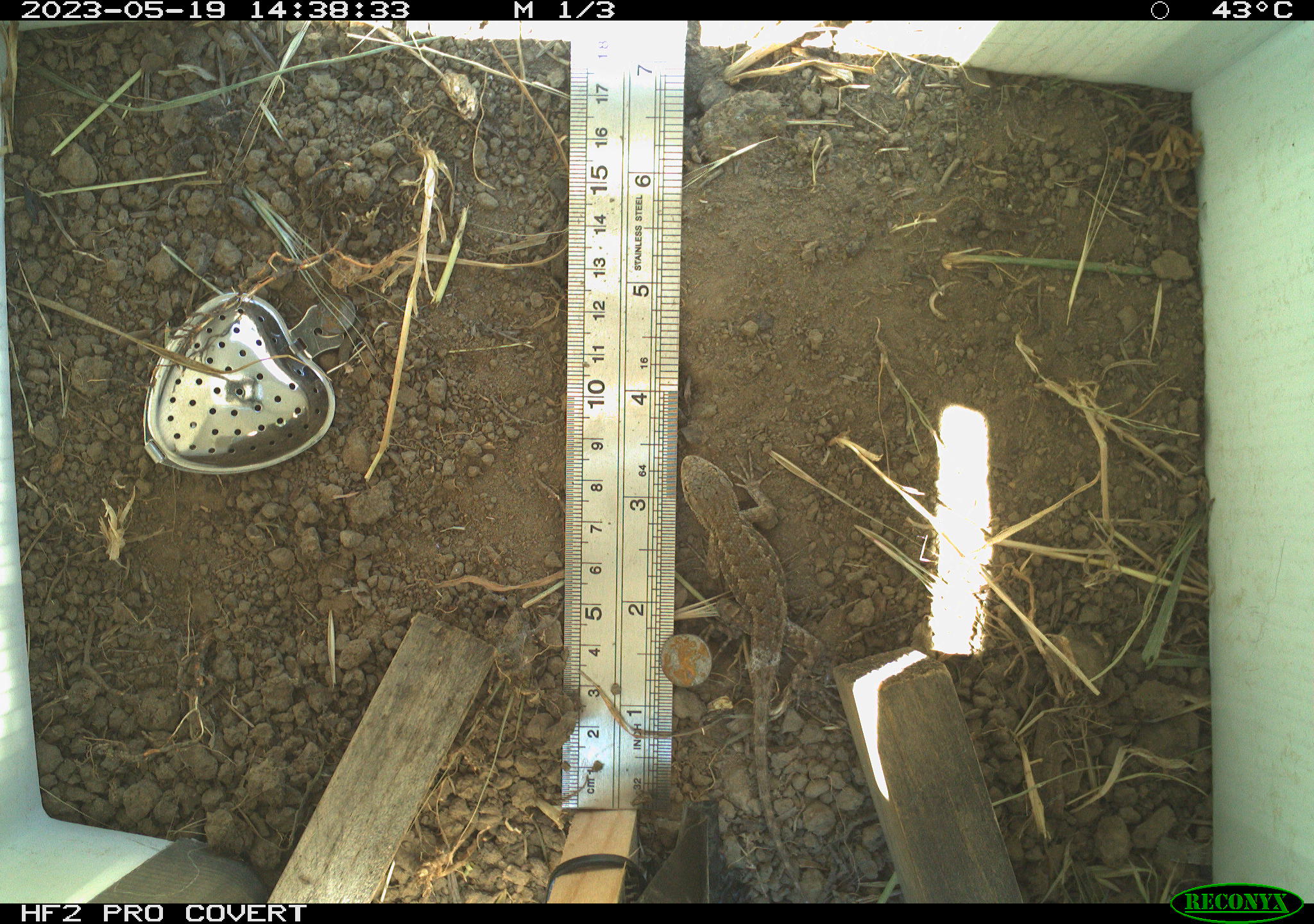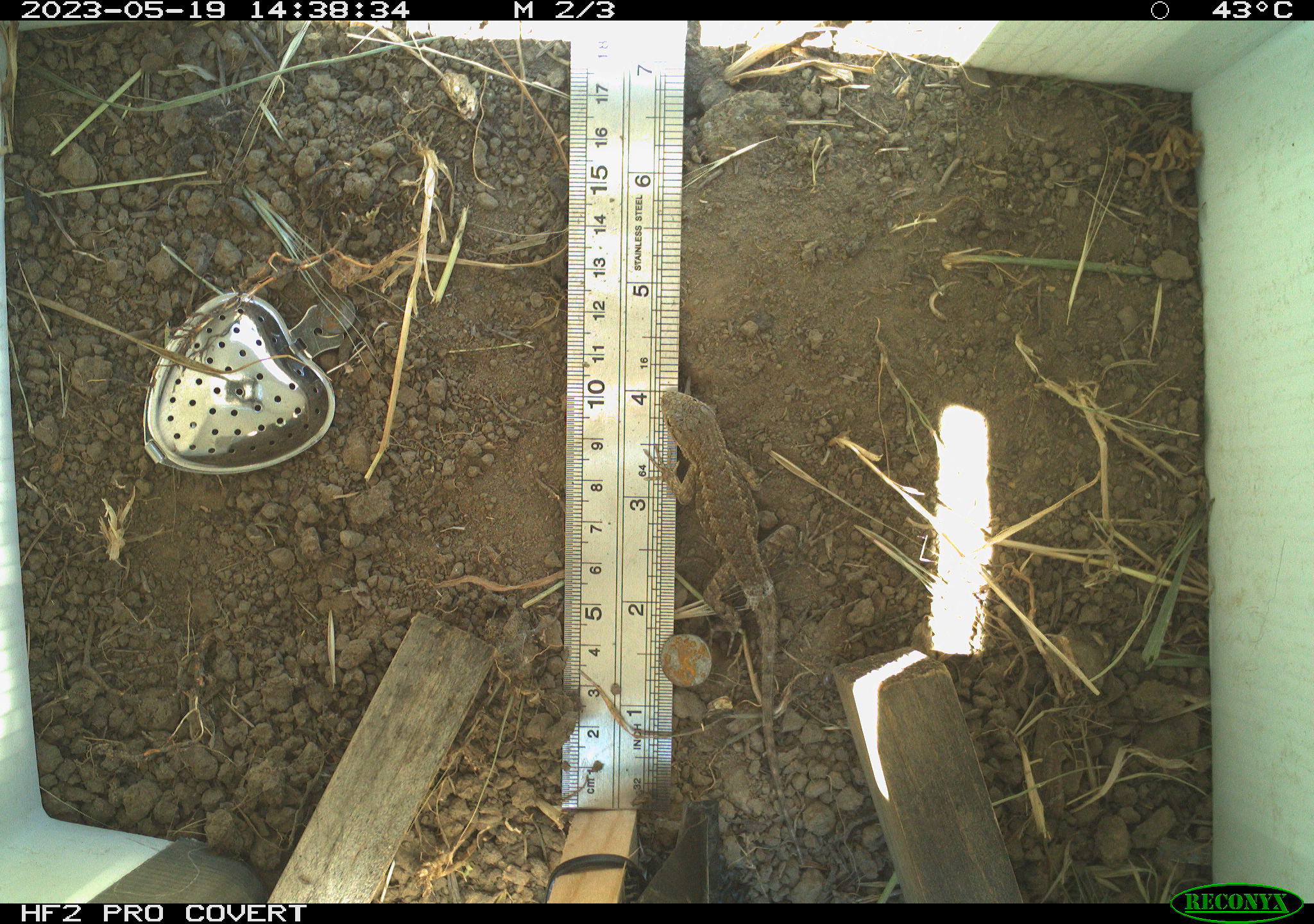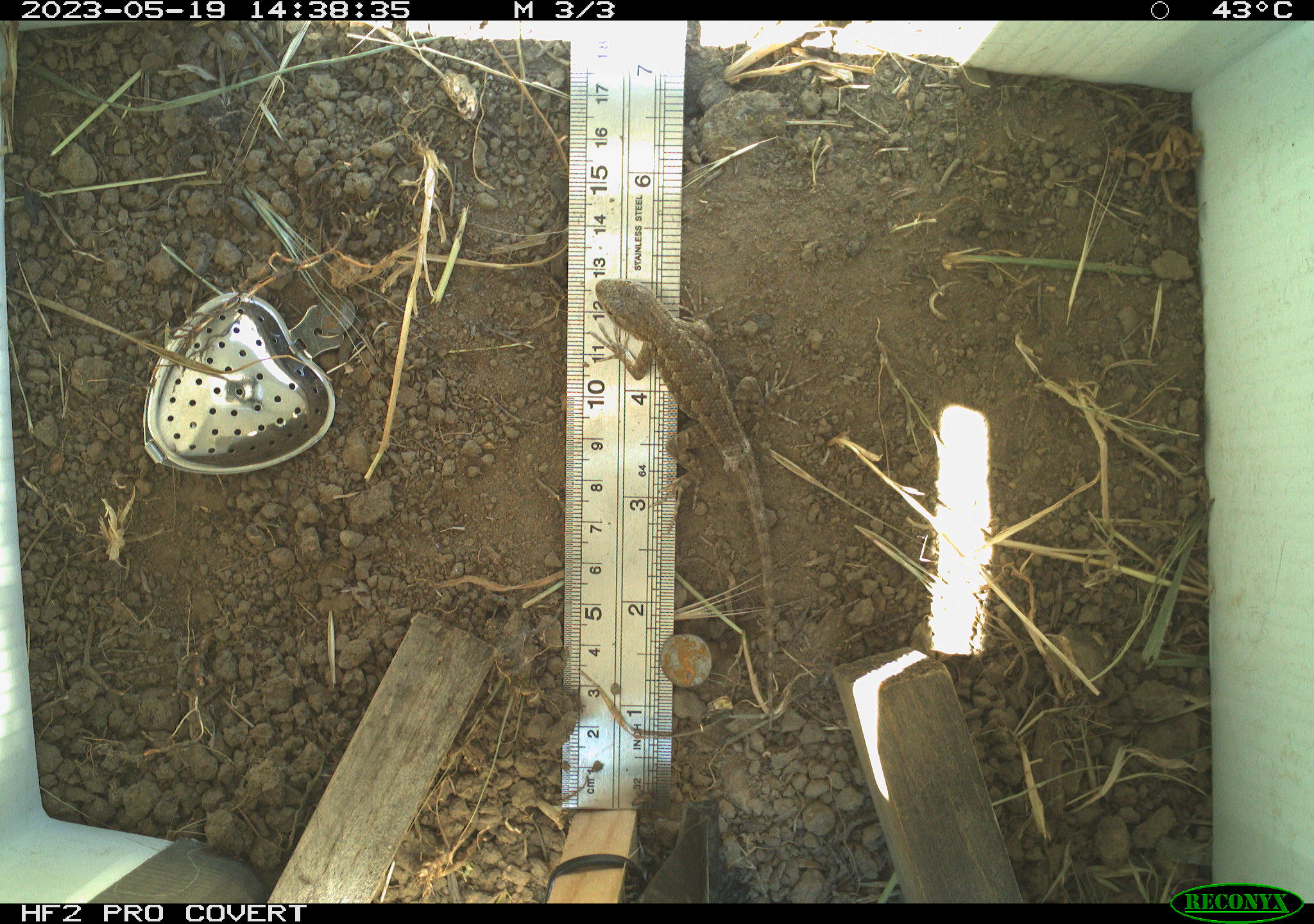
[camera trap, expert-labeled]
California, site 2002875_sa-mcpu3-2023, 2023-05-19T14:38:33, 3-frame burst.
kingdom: Animalia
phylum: Chordata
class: Reptilia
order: Squamata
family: Phrynosomatidae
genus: Sceloporus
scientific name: Sceloporus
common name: spiny lizards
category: sceloporus species